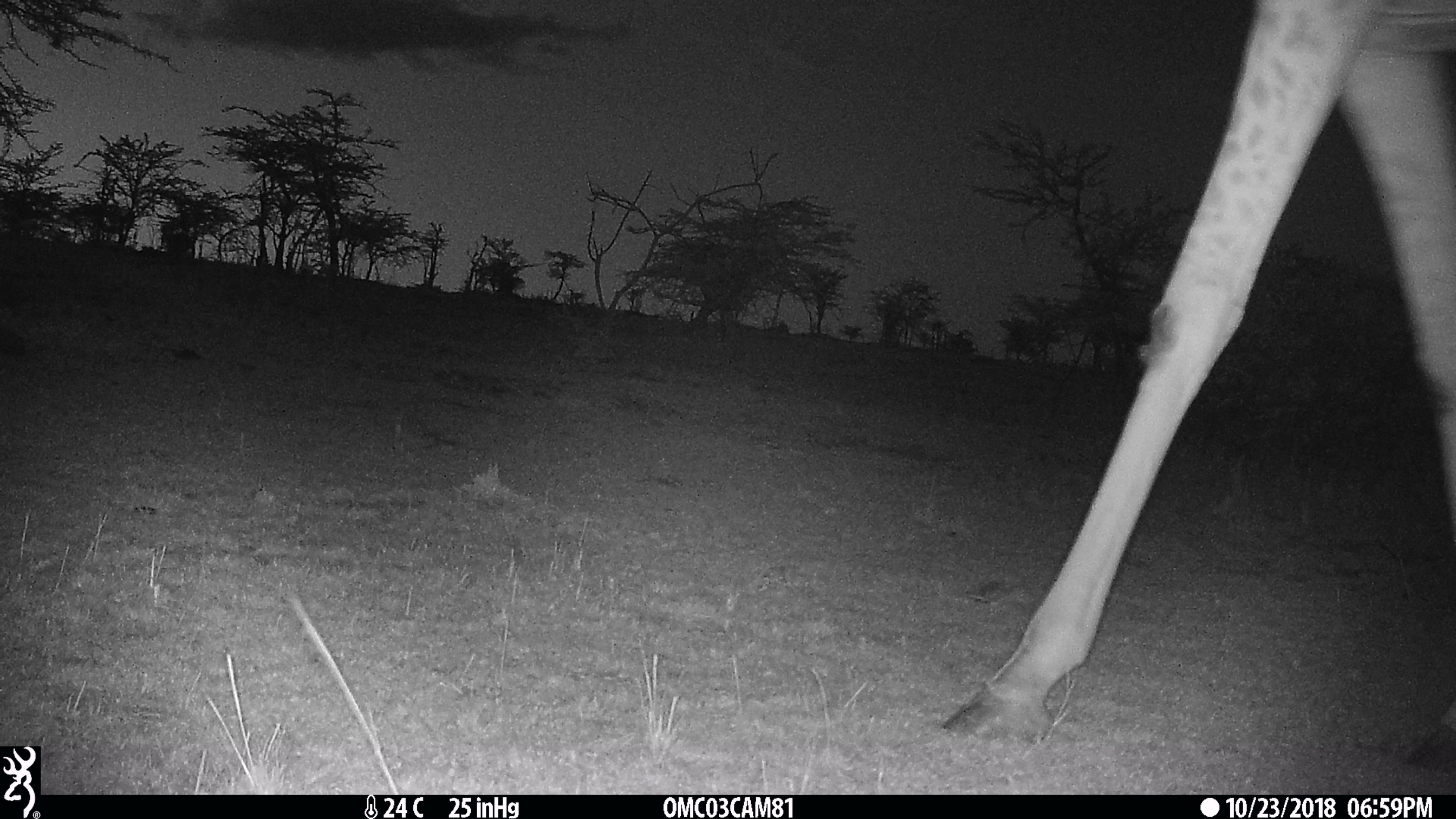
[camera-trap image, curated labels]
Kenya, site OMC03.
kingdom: Animalia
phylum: Chordata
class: Mammalia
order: Artiodactyla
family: Giraffidae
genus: Giraffa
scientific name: Giraffa camelopardalis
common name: northern giraffe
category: giraffe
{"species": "giraffe (northern giraffe) (Giraffa camelopardalis)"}